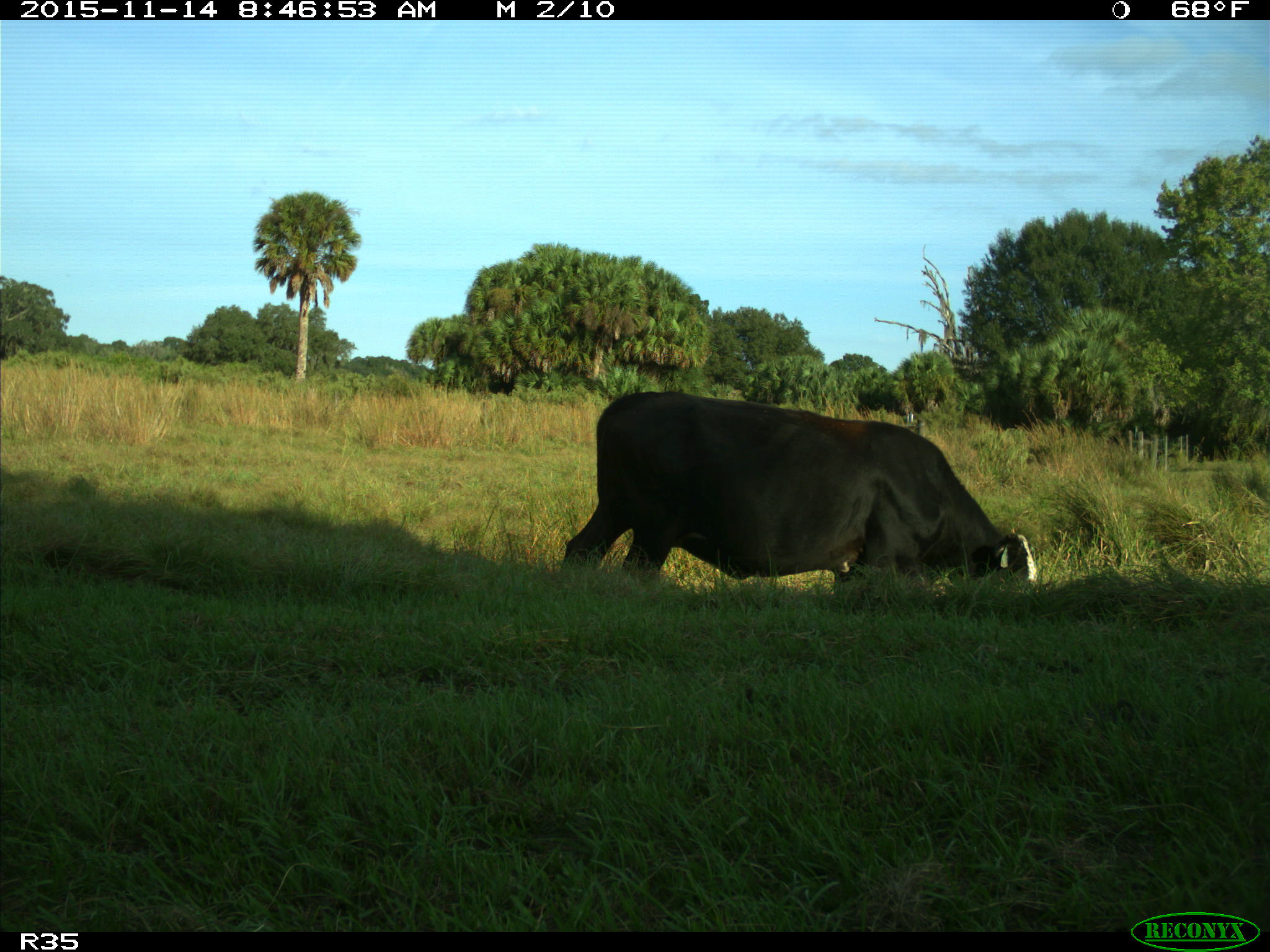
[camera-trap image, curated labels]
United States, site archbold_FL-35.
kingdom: Animalia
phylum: Chordata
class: Mammalia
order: Artiodactyla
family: Bovidae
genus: Bos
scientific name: Bos taurus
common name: domestic cow